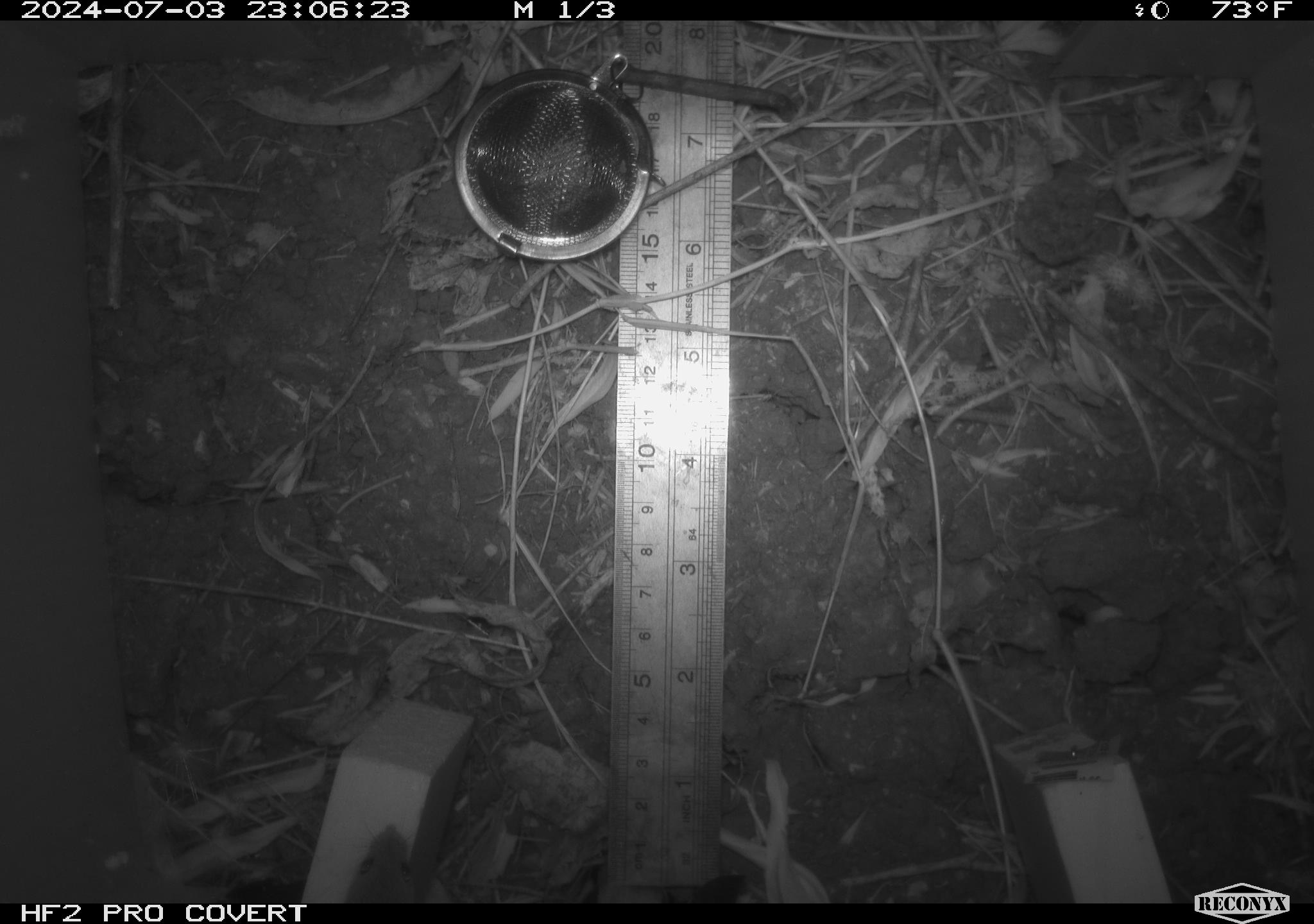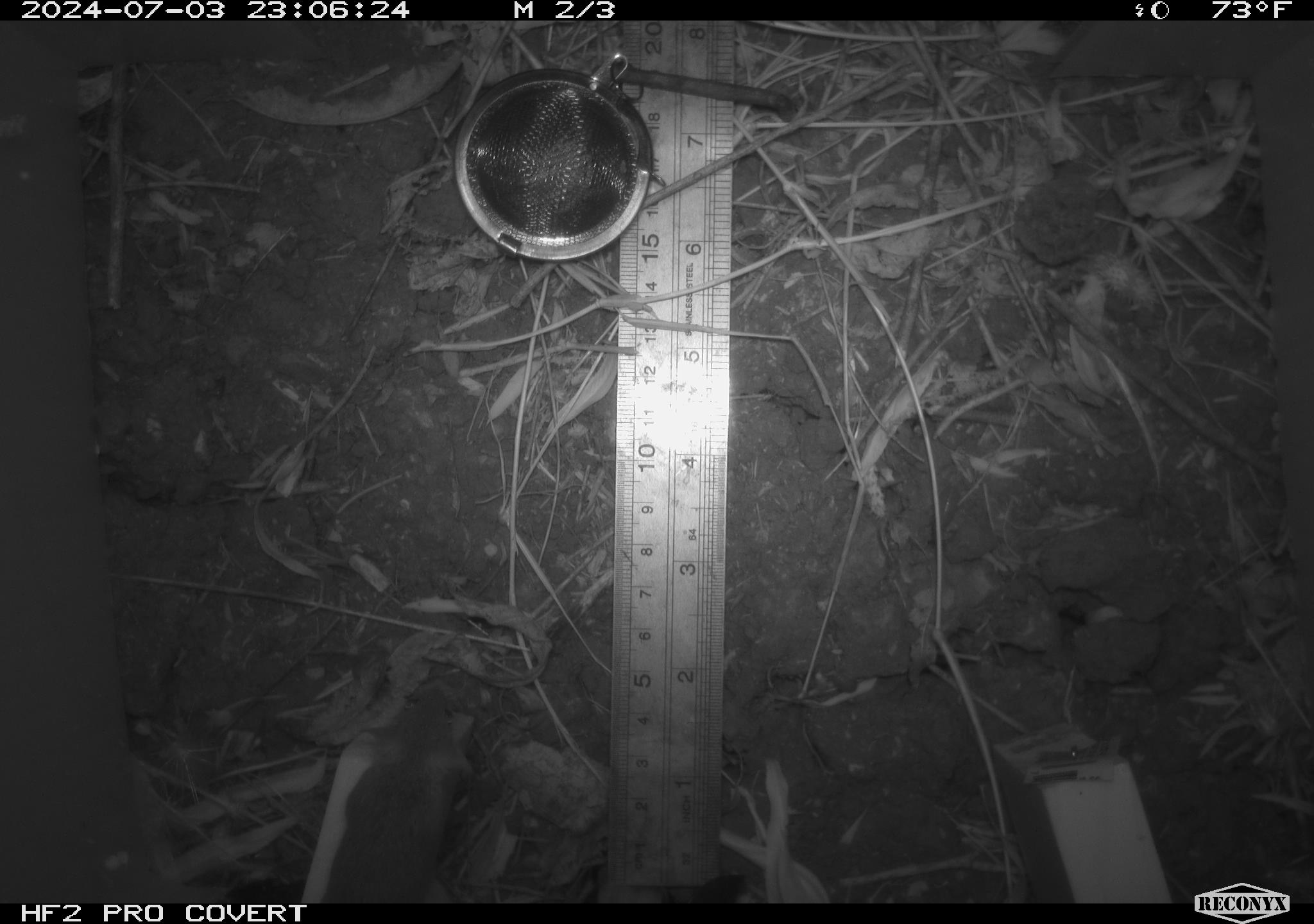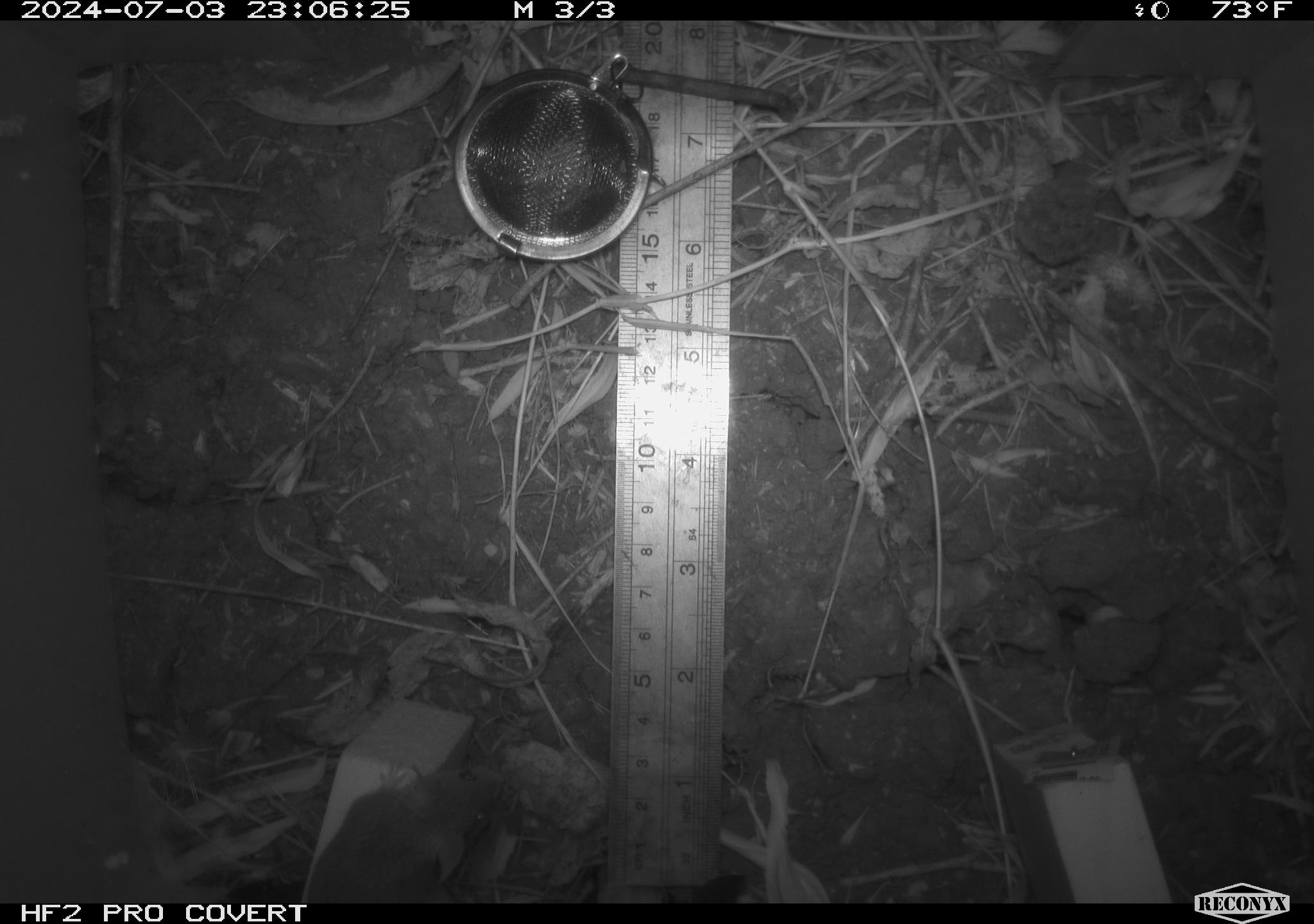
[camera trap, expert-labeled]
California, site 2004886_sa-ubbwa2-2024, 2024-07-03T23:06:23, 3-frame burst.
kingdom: Animalia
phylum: Chordata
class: Mammalia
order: Rodentia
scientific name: Rodentia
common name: mouse species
Mouse species (Rodentia).